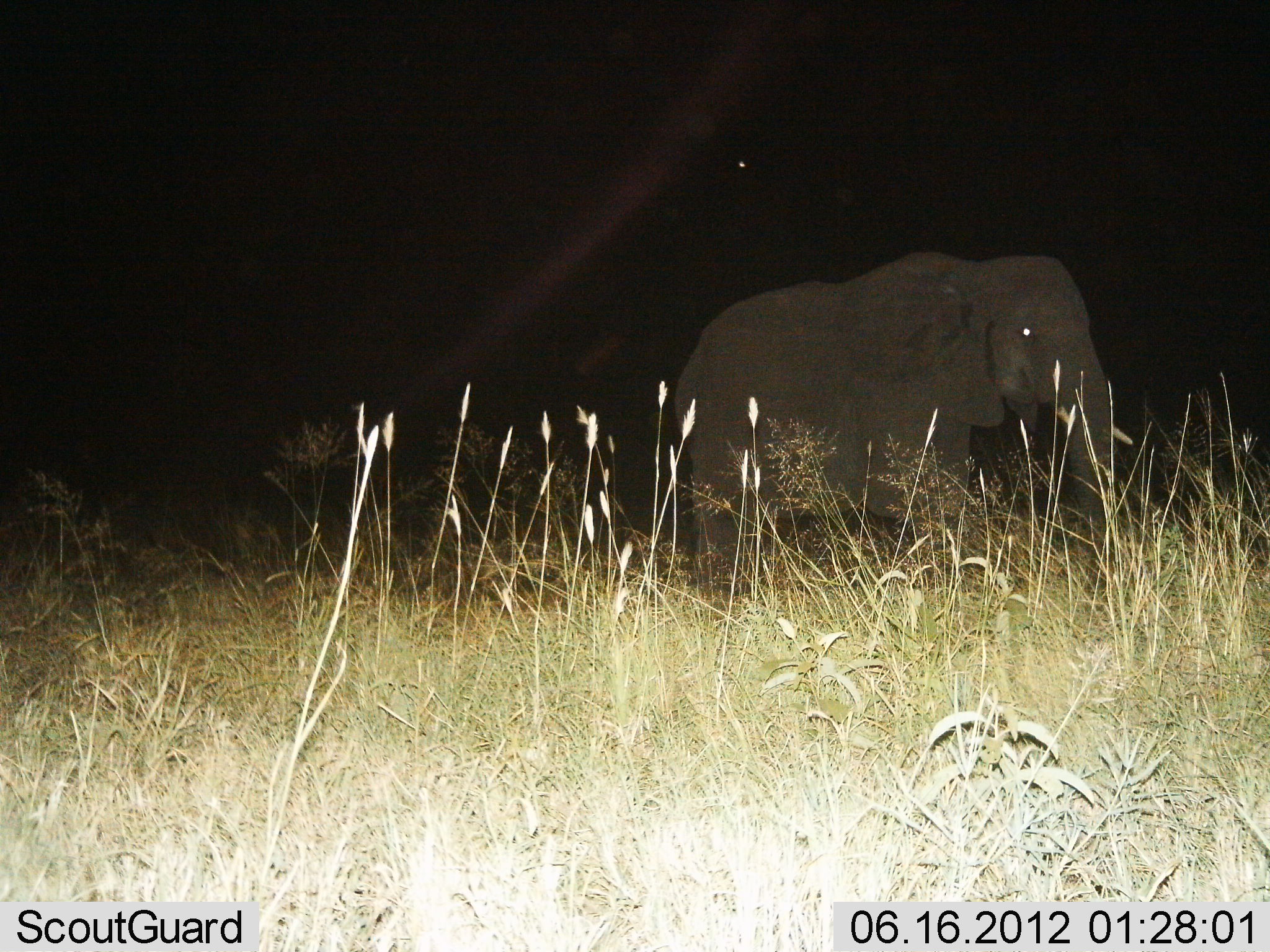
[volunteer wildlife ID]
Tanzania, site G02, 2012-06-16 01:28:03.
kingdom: Animalia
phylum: Chordata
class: Mammalia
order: Proboscidea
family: Elephantidae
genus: Loxodonta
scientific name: Loxodonta africana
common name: african bush elephant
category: elephant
Elephant (african bush elephant) (Loxodonta africana), count 1. Behavior (volunteer vote fractions): standing 60%, resting 0%, moving 40%, interacting 0%. Young present (vote fraction): 0%. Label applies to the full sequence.